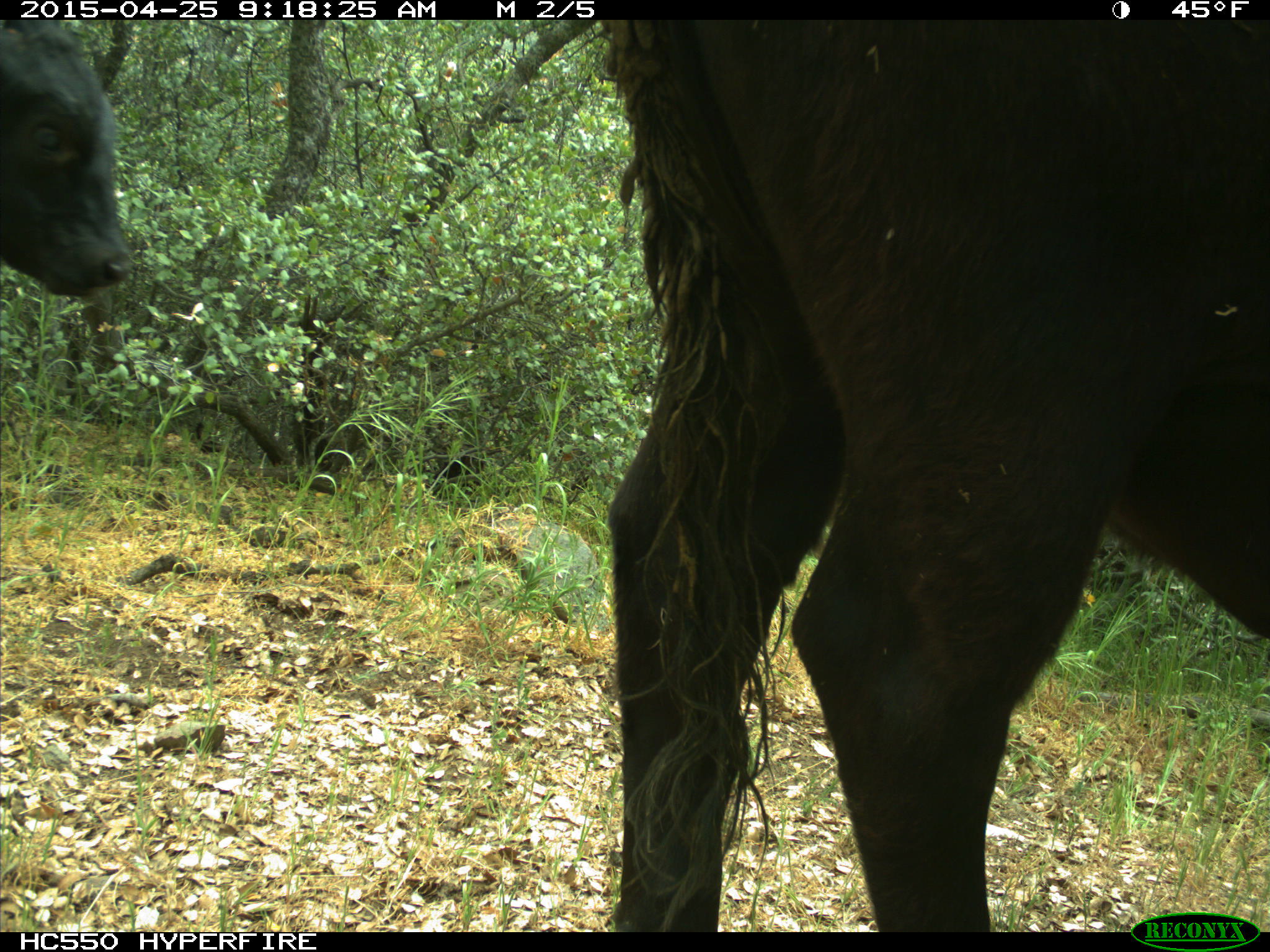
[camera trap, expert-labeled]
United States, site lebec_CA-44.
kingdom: Animalia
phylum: Chordata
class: Mammalia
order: Artiodactyla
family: Suidae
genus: Sus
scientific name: Sus scrofa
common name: wild boar